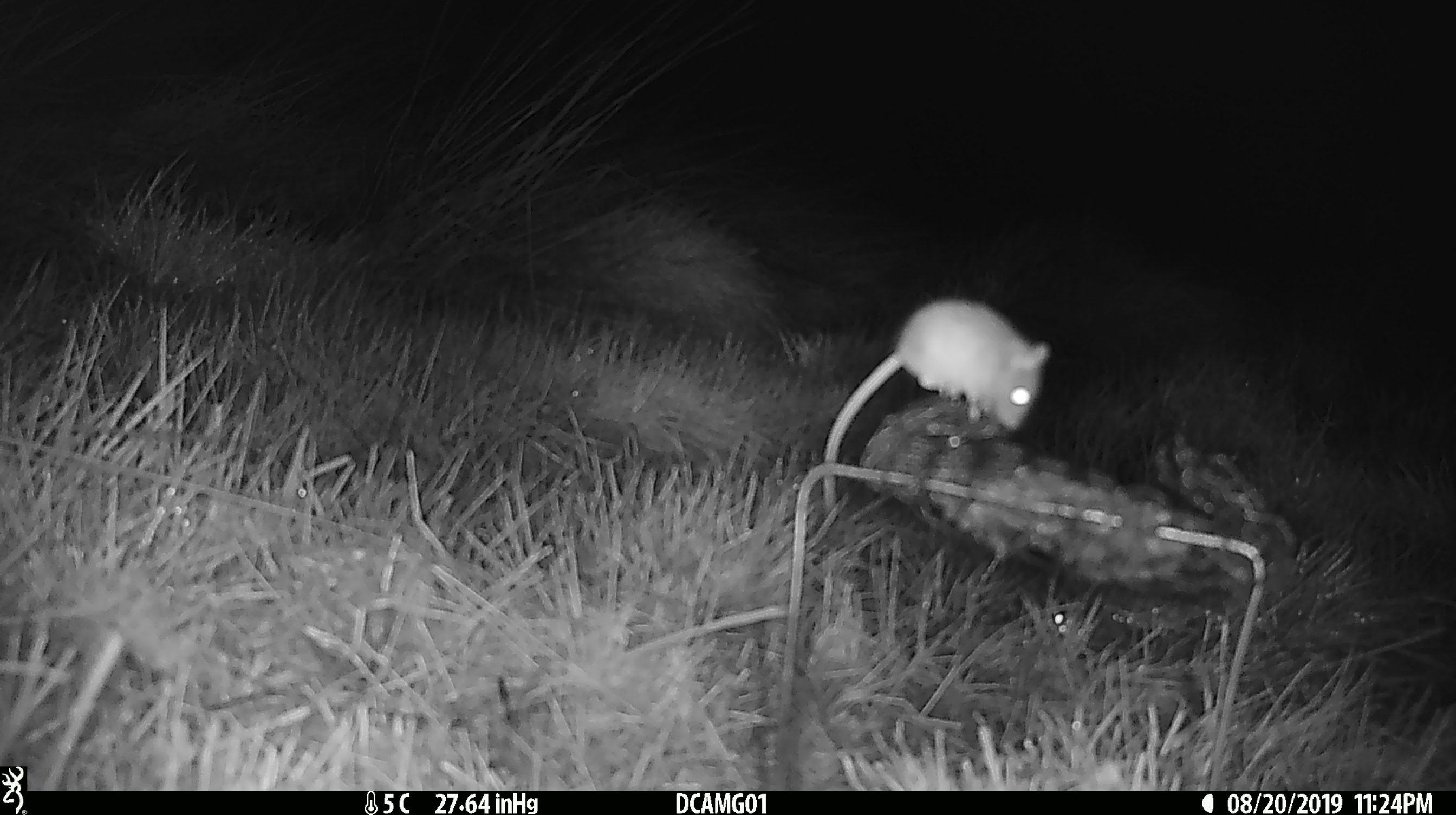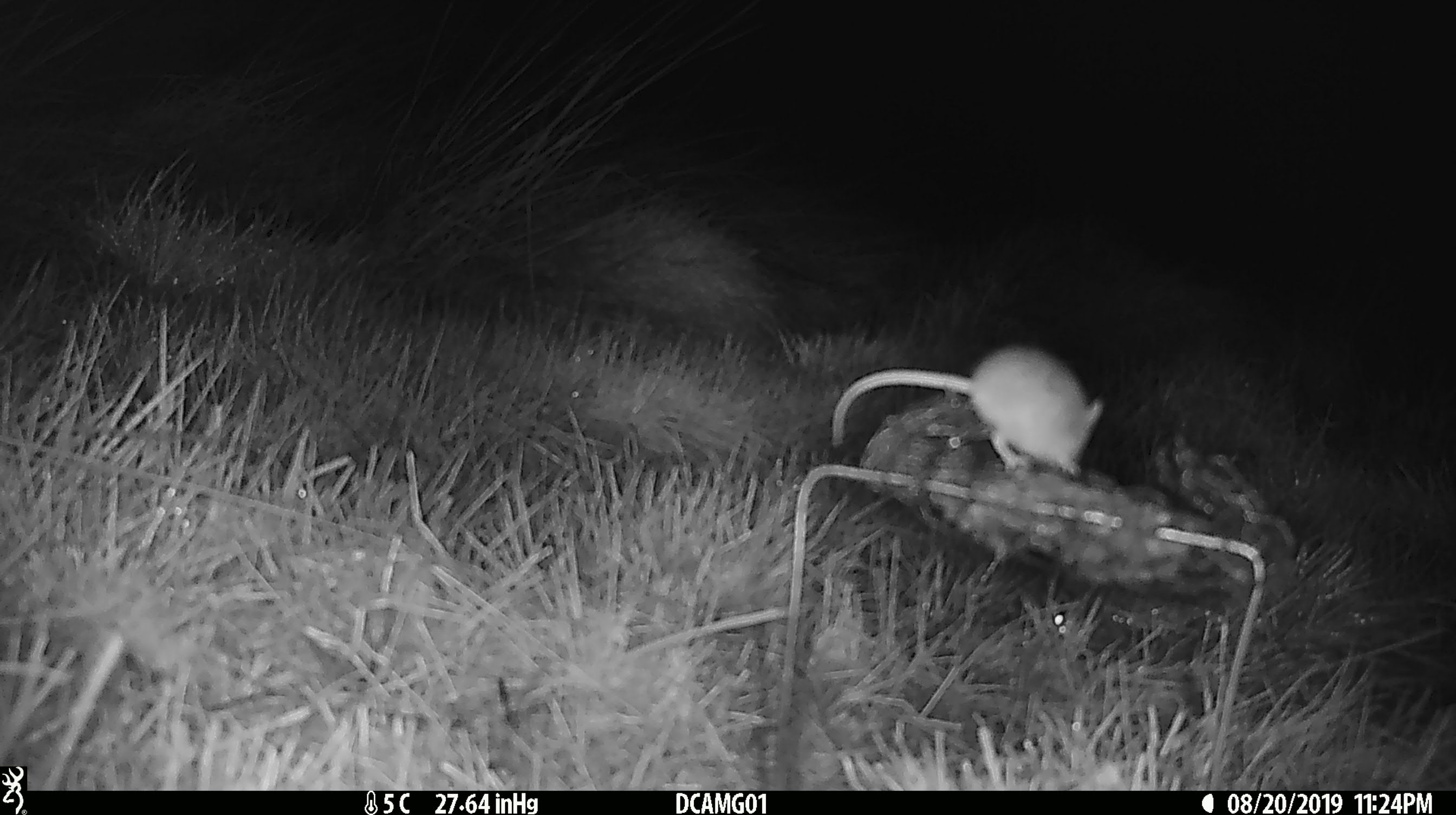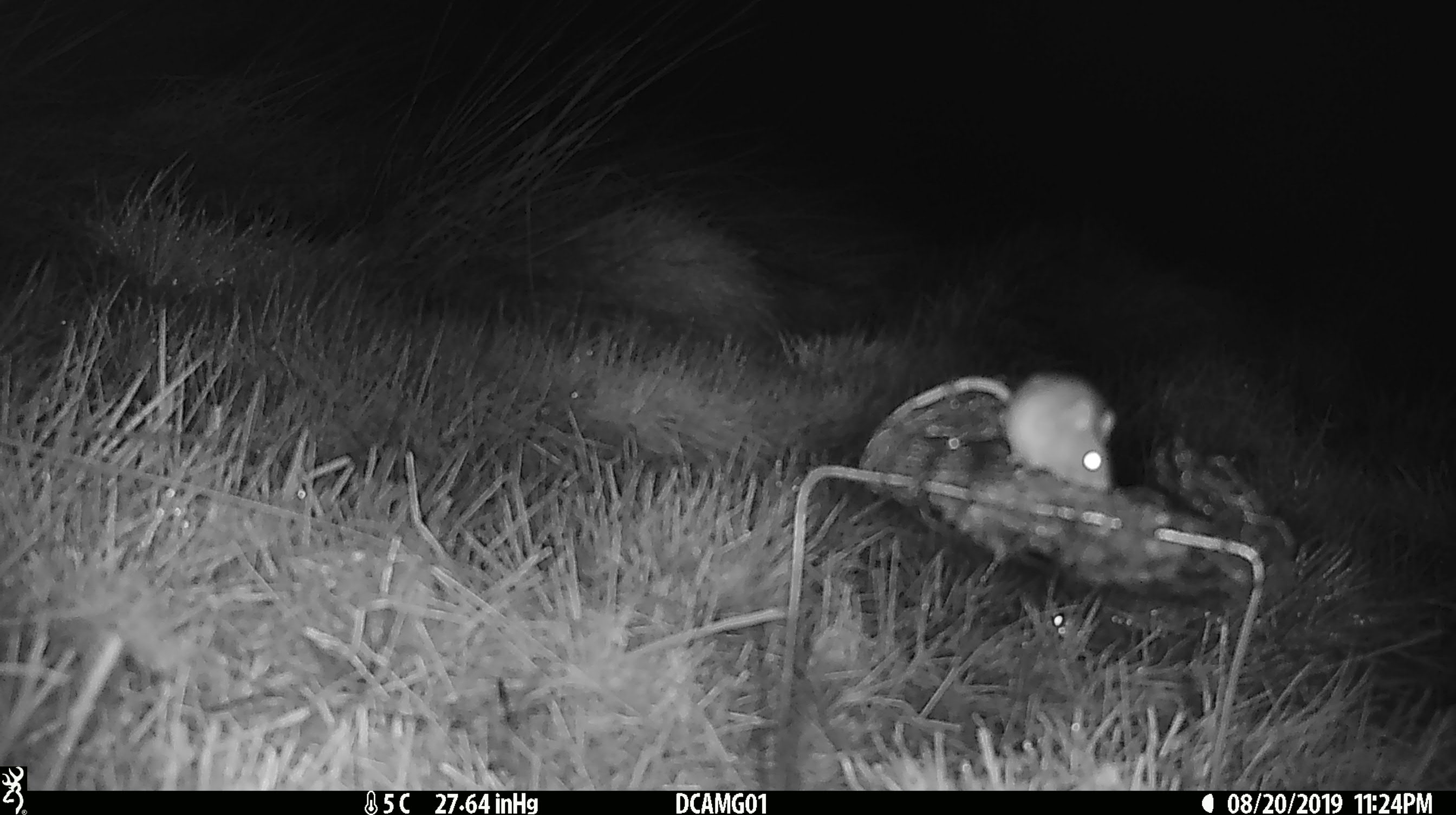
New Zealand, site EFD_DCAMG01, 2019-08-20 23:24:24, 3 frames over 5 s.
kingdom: Animalia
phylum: Chordata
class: Mammalia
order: Rodentia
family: Muridae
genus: Mus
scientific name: Mus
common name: mouse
Mouse (Mus).